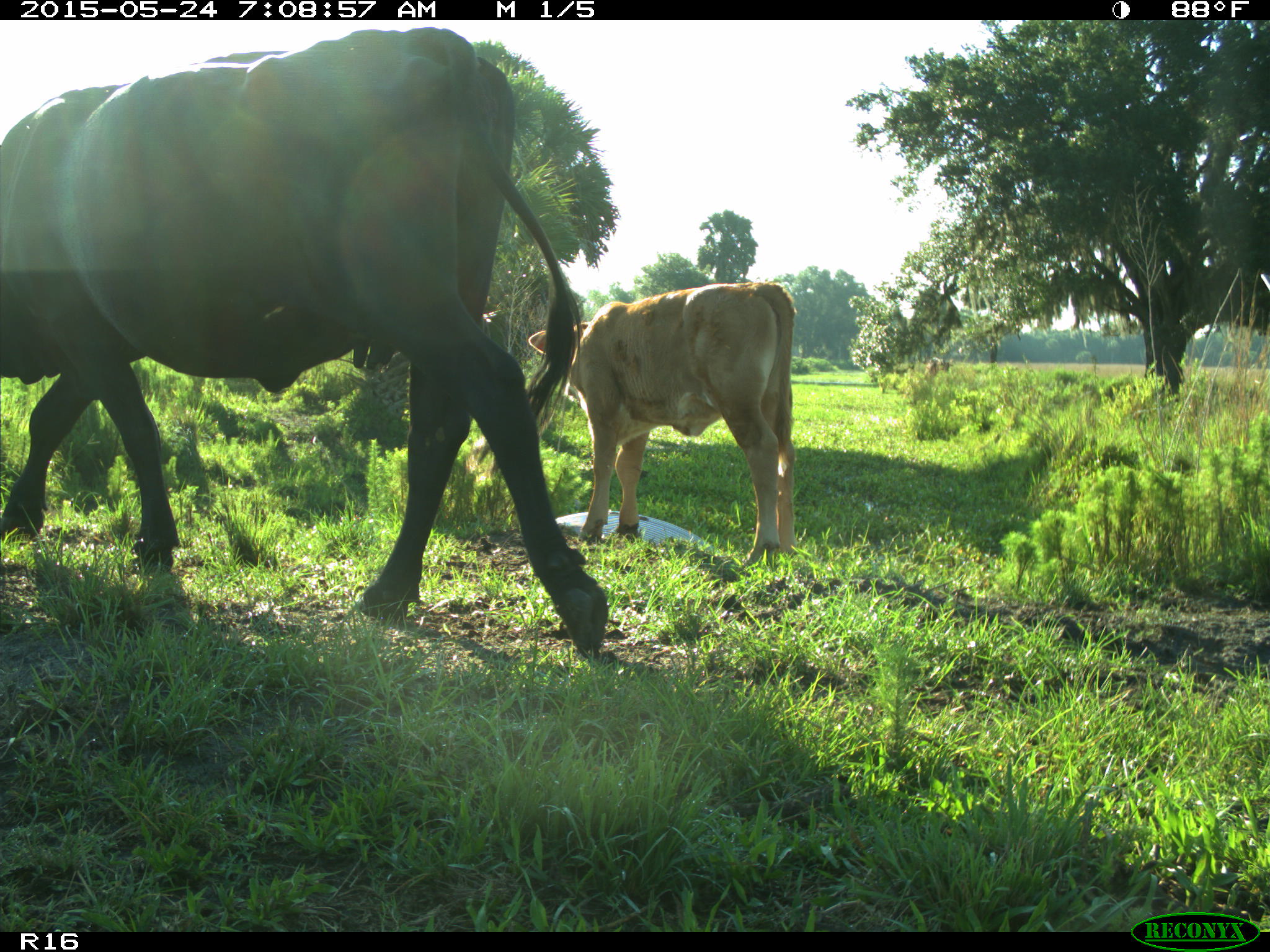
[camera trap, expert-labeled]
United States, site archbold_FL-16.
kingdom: Animalia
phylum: Chordata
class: Mammalia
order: Artiodactyla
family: Bovidae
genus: Bos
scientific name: Bos taurus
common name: domestic cow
Bos taurus (domestic cow).